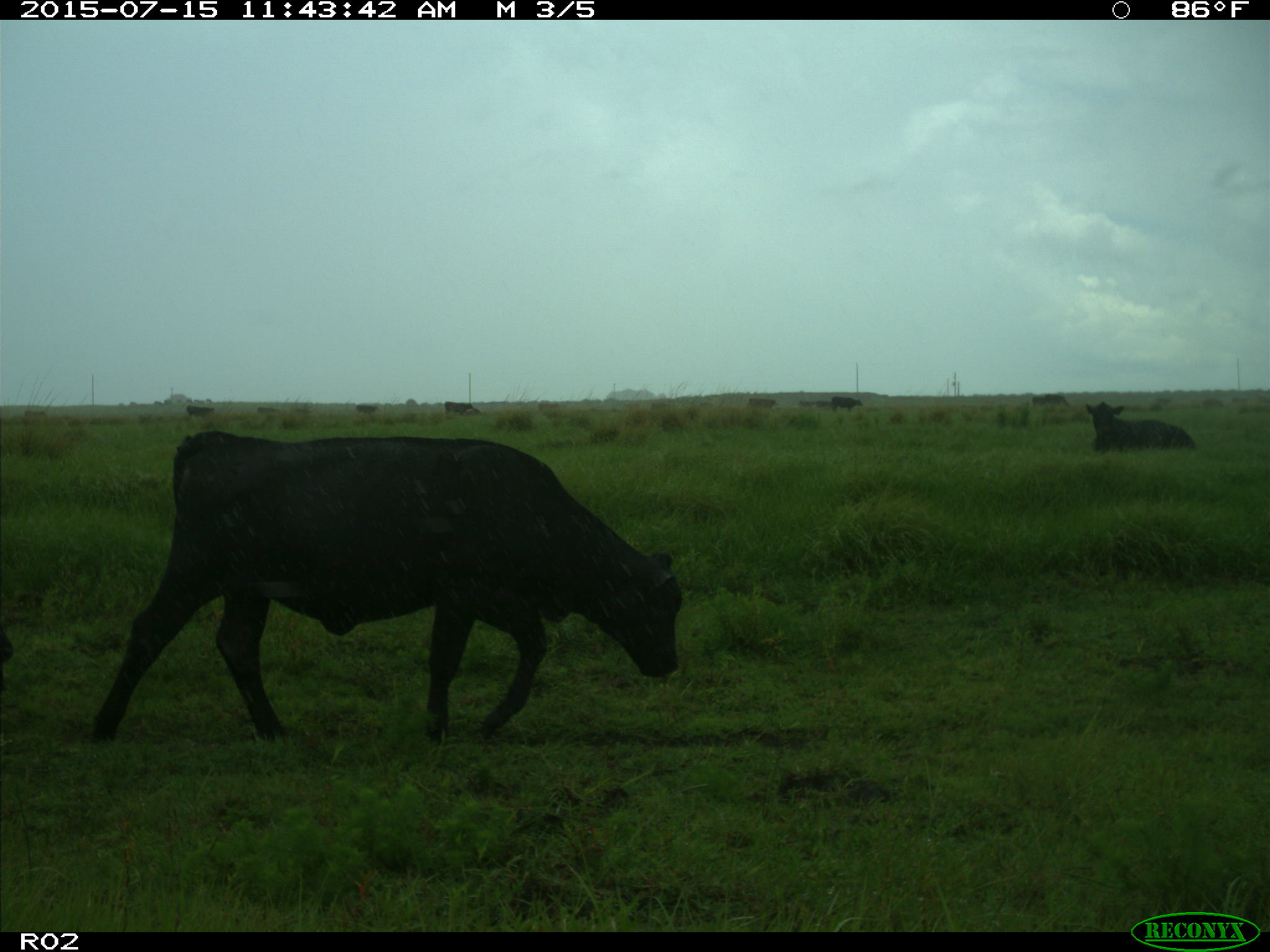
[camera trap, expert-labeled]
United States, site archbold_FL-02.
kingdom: Animalia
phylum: Chordata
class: Mammalia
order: Artiodactyla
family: Bovidae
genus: Bos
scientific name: Bos taurus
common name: domestic cow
Bos taurus (domestic cow).